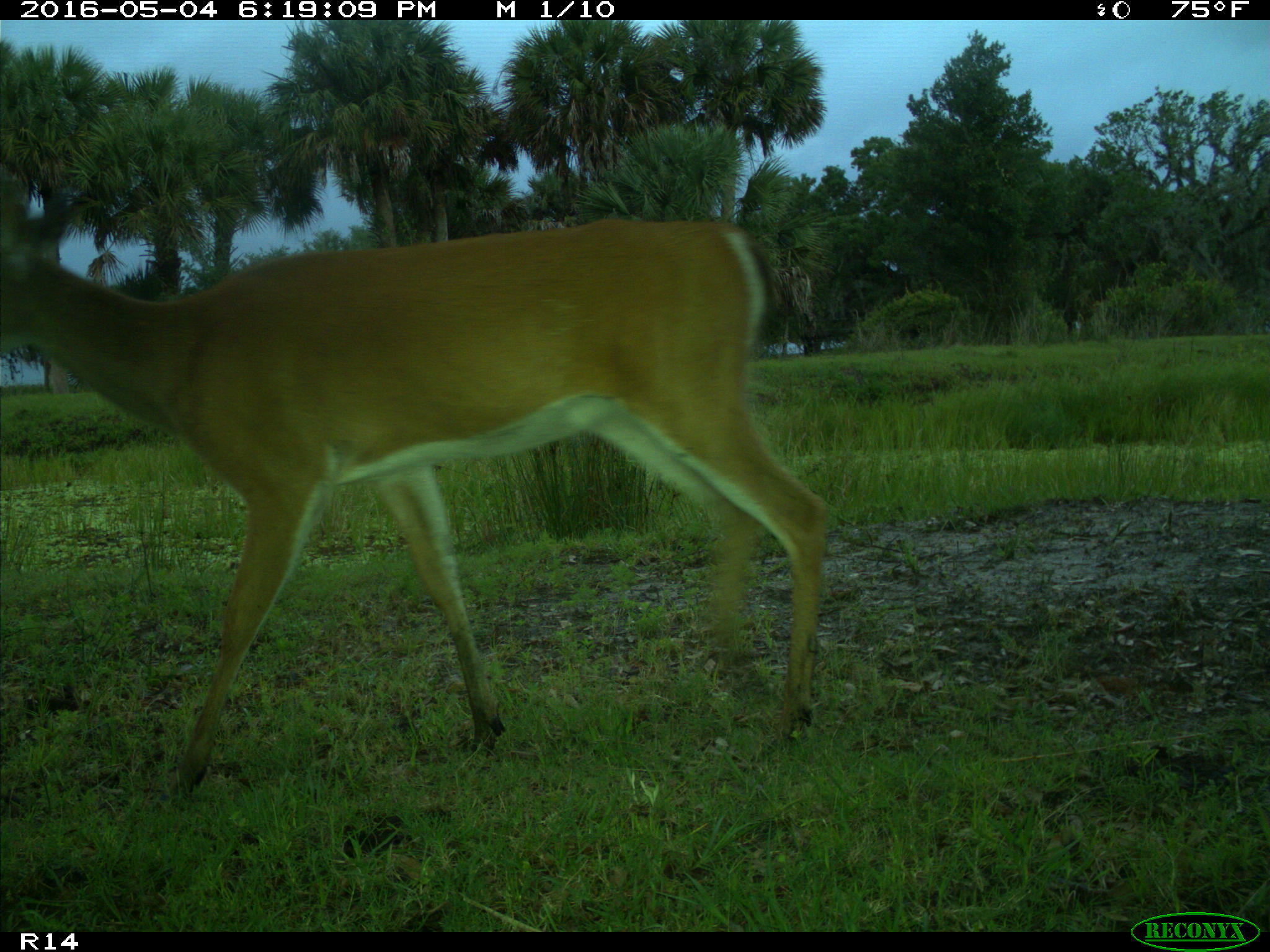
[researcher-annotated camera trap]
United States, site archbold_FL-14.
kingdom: Animalia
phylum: Chordata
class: Mammalia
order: Artiodactyla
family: Cervidae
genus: Odocoileus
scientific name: Odocoileus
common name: deer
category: unidentified deer